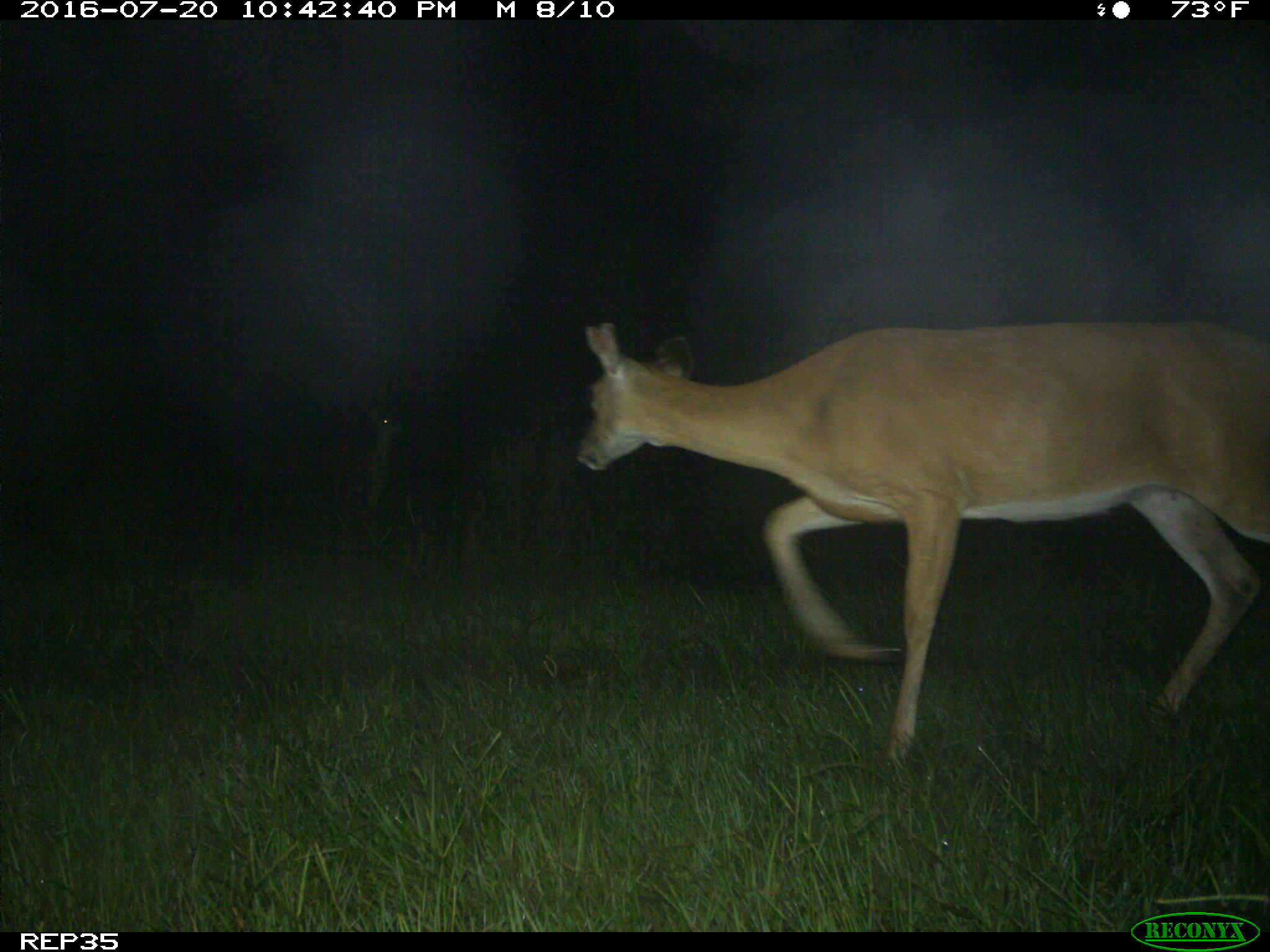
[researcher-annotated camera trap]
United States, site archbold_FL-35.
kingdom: Animalia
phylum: Chordata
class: Mammalia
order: Artiodactyla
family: Cervidae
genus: Odocoileus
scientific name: Odocoileus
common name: deer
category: unidentified deer